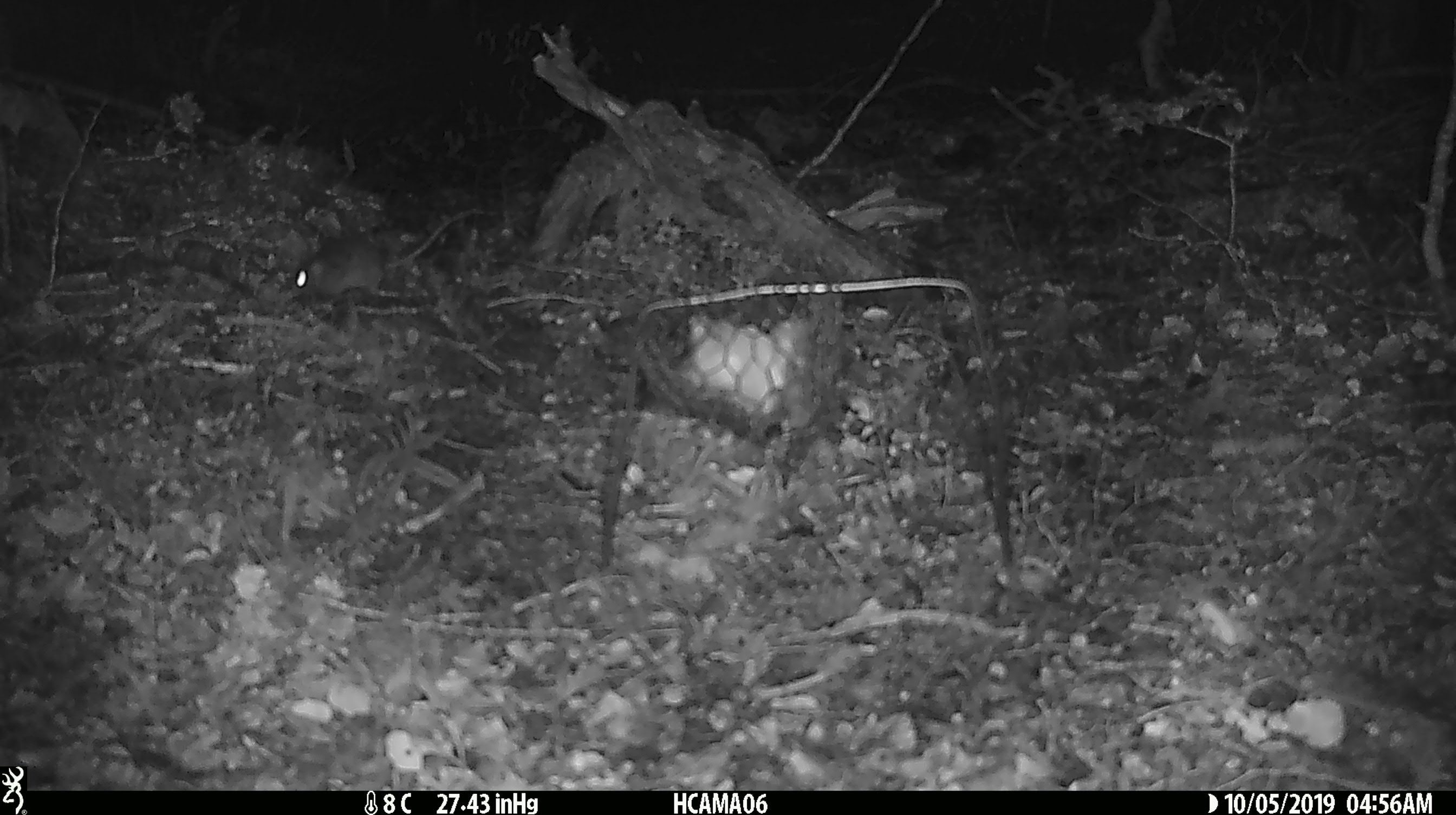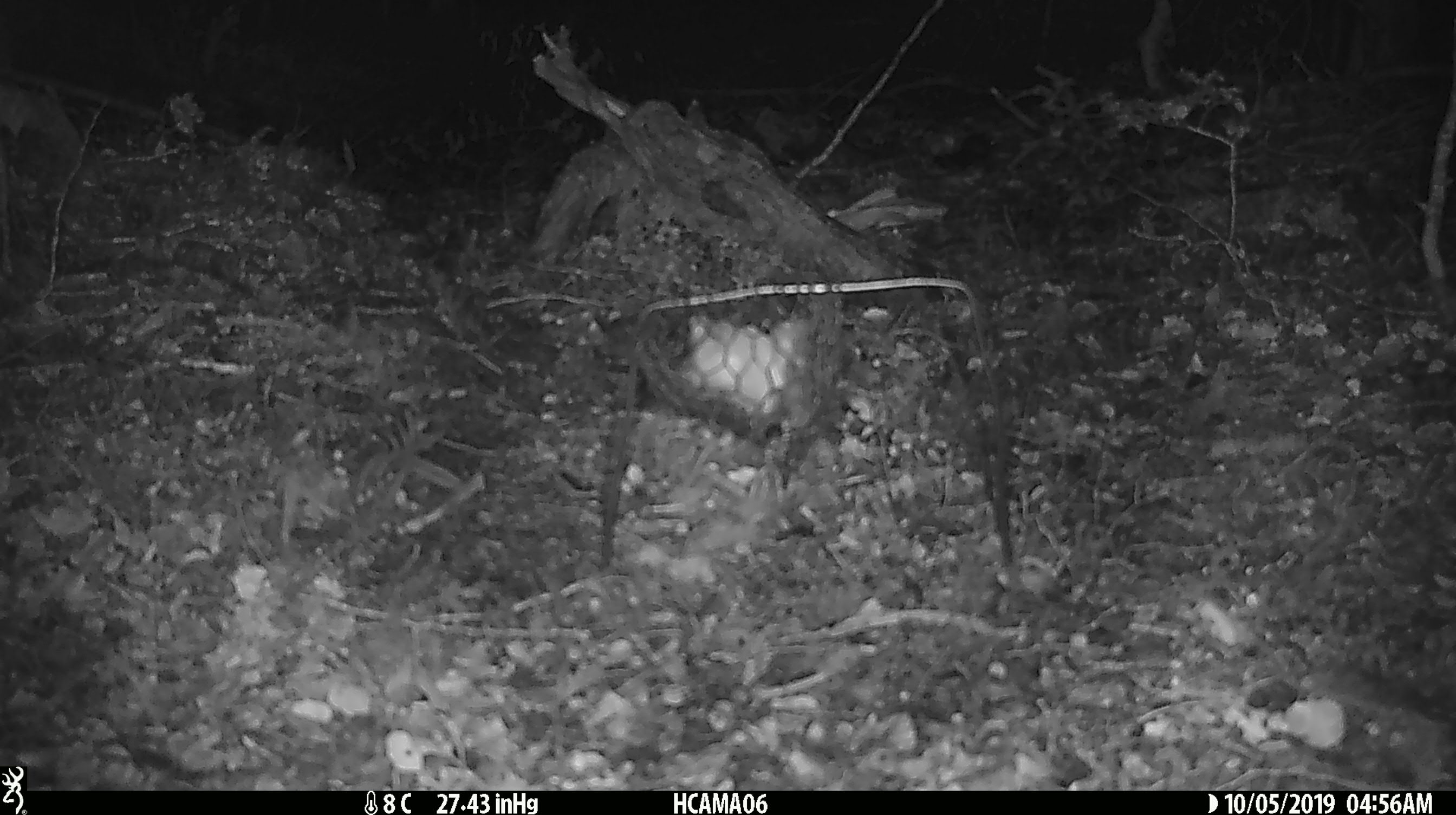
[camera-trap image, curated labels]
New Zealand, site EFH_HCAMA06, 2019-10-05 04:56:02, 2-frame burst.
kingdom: Animalia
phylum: Chordata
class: Mammalia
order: Rodentia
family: Muridae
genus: Mus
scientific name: Mus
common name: mouse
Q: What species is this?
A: Mouse (Mus).